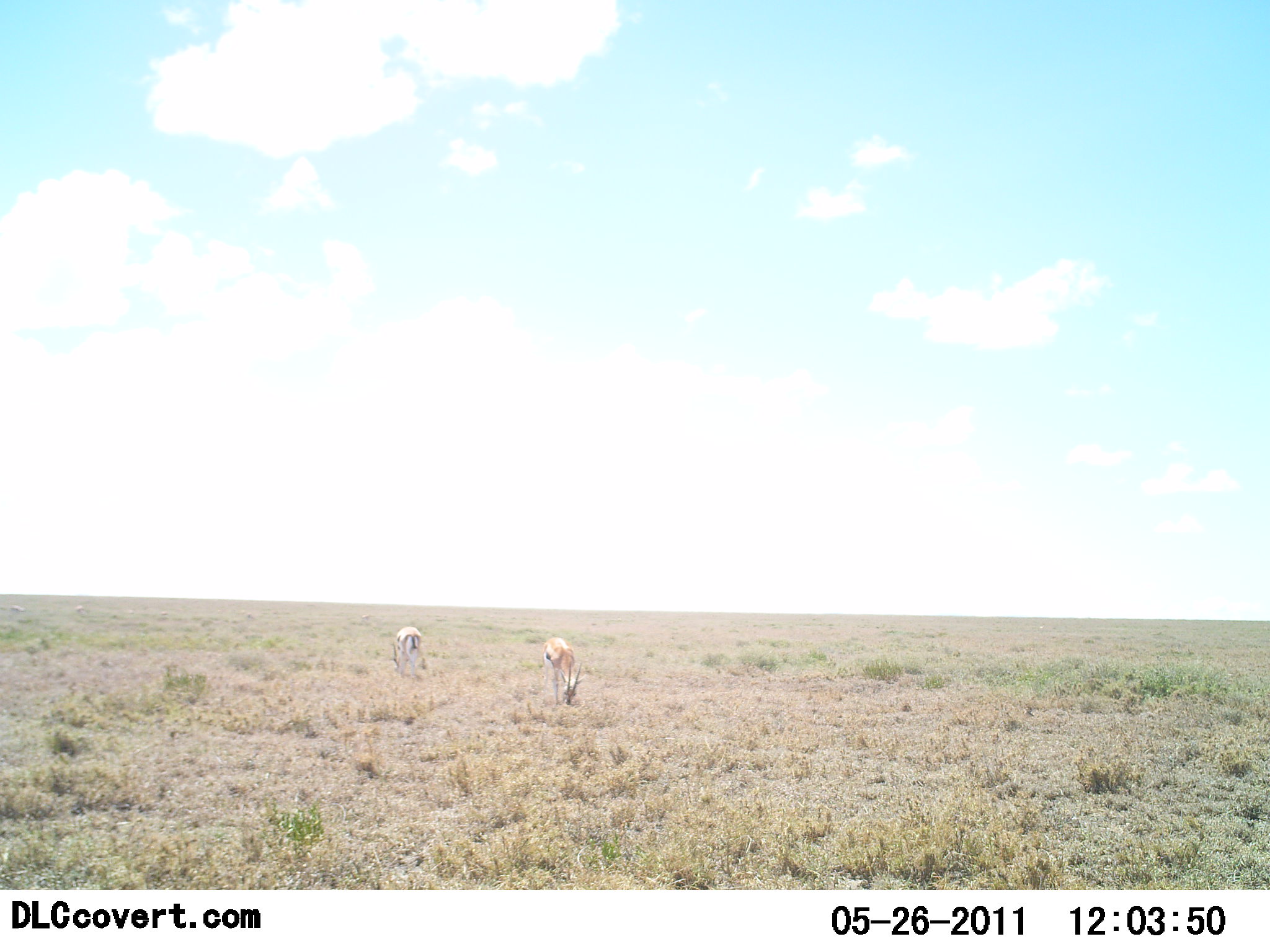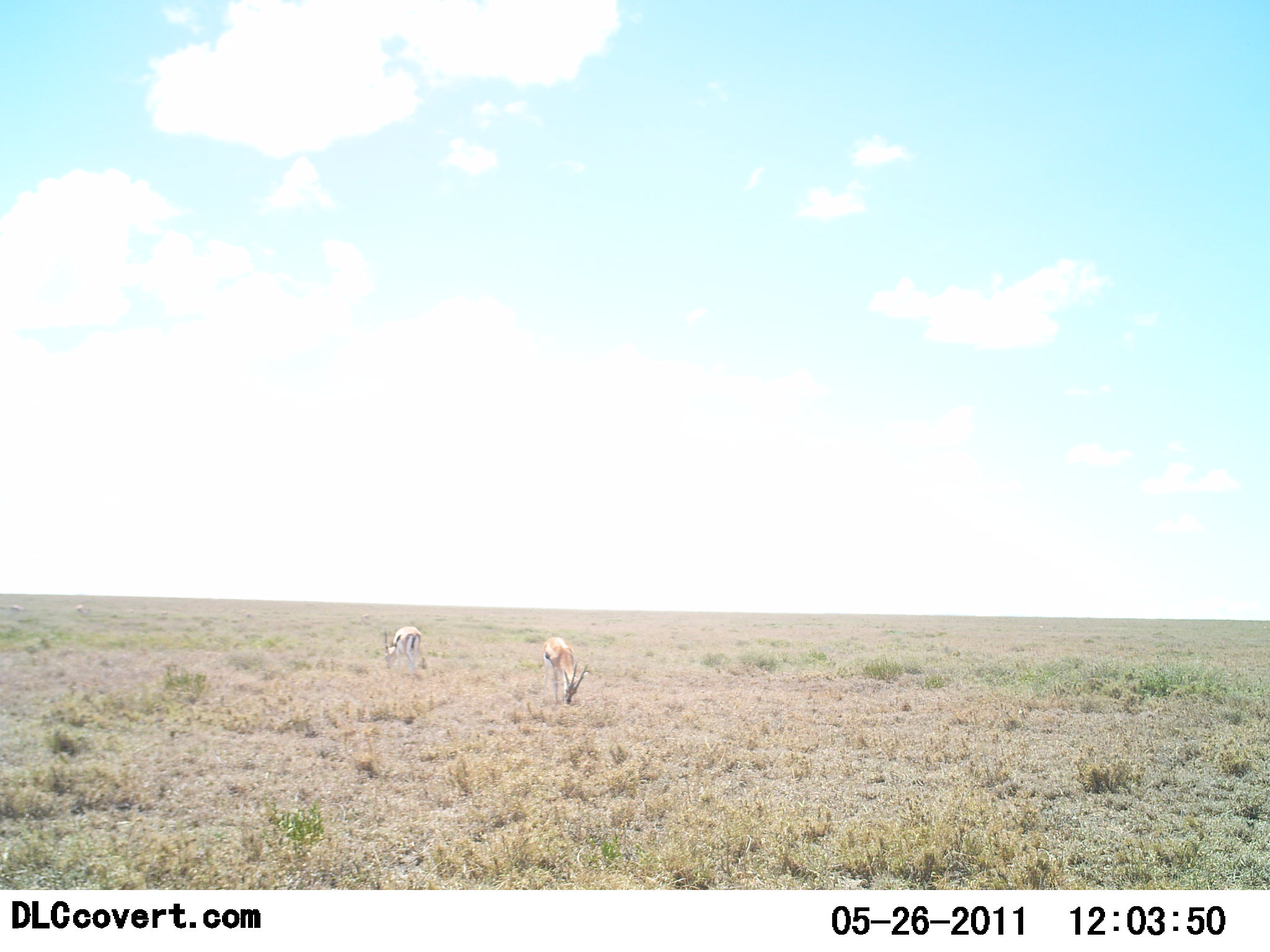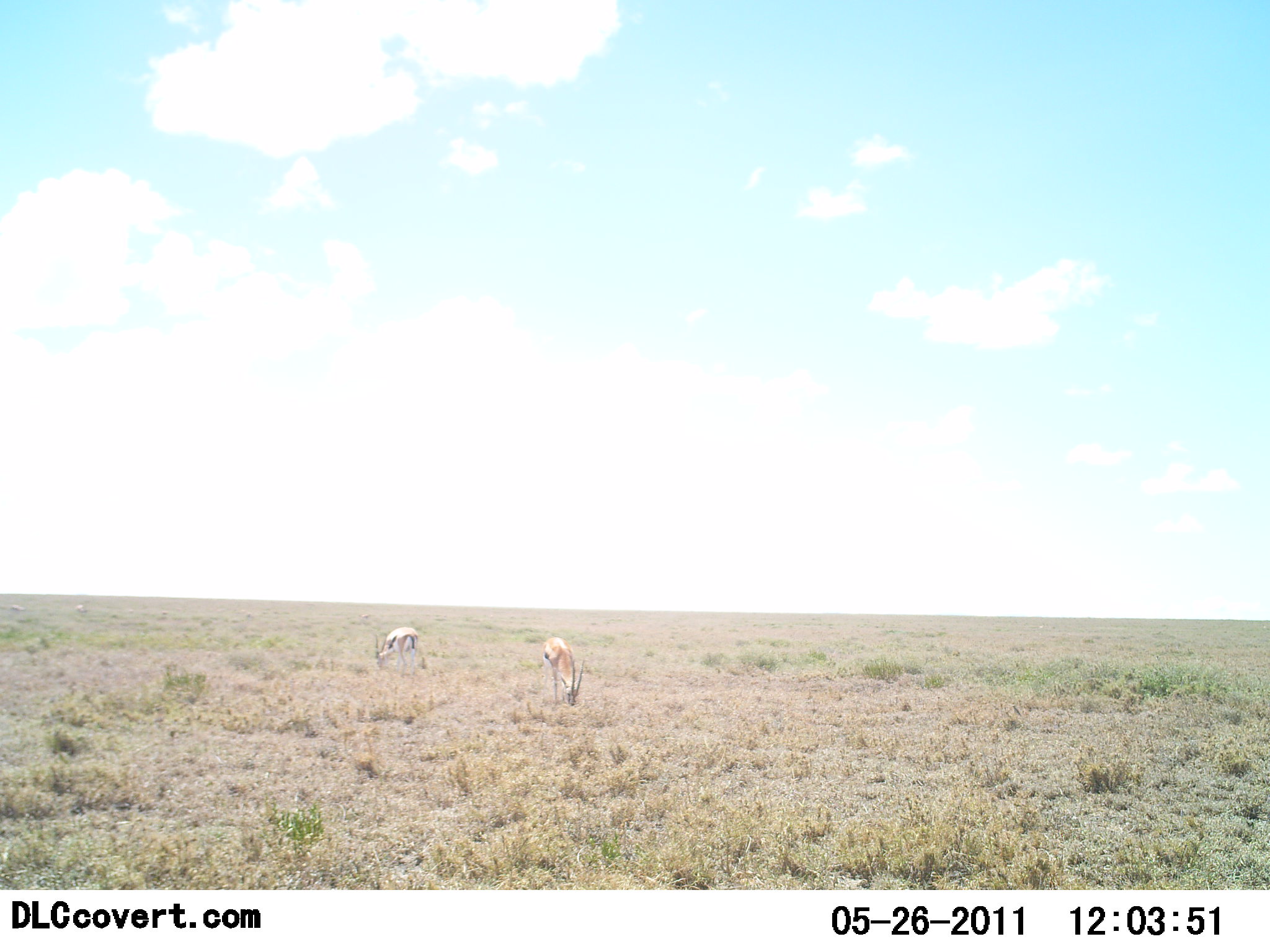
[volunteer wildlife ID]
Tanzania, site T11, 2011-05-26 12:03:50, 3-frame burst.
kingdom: Animalia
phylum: Chordata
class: Mammalia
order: Artiodactyla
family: Bovidae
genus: Eudorcas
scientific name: Eudorcas thomsonii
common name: thomson's gazelle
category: gazellethomsons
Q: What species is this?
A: Gazellethomsons (thomson's gazelle) (Eudorcas thomsonii).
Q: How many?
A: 2.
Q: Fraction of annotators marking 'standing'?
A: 30%.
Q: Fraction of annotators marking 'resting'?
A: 0%.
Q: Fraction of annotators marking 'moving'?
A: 0%.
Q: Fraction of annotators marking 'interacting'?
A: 0%.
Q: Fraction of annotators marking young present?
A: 0%.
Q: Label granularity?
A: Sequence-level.